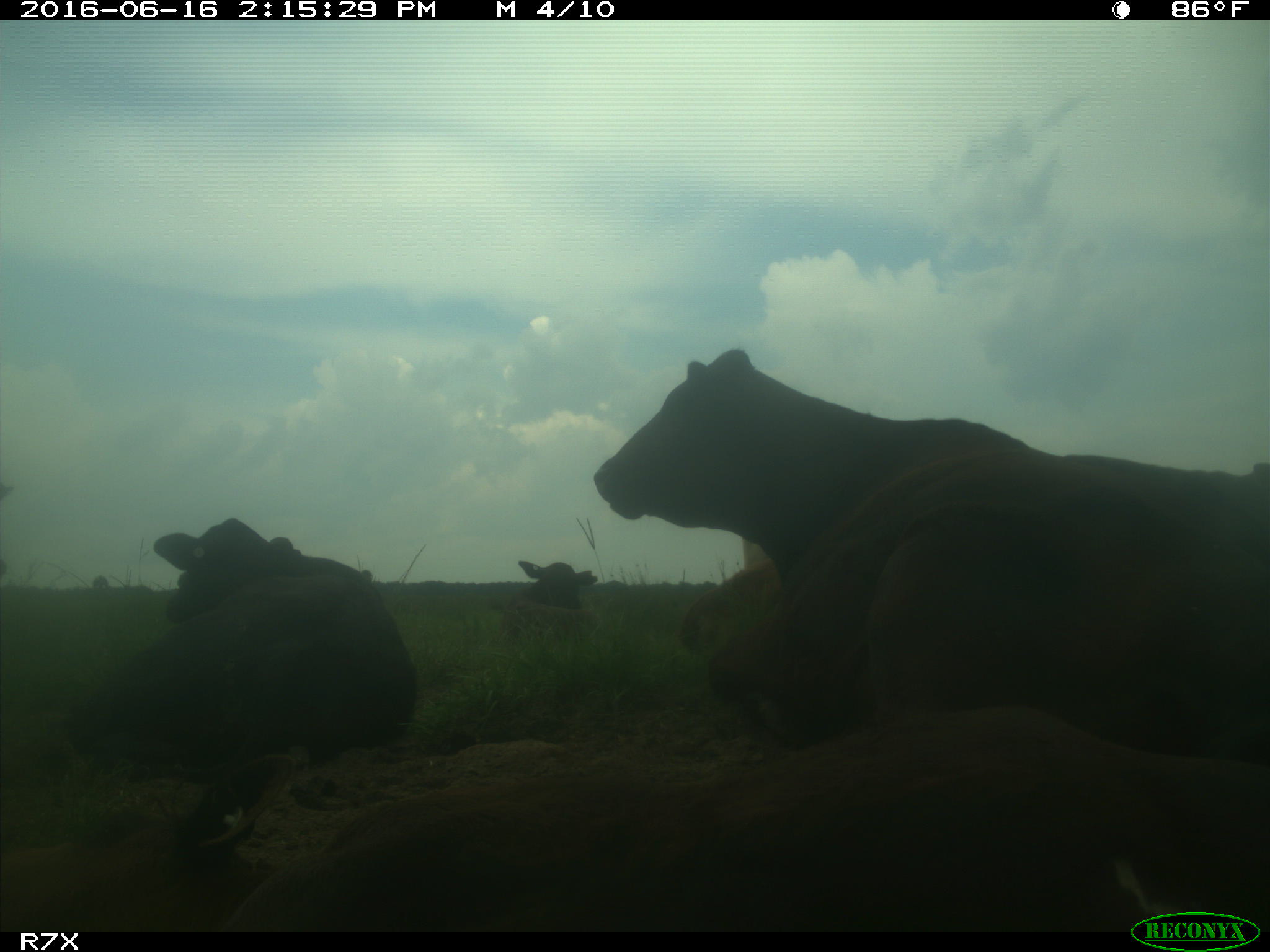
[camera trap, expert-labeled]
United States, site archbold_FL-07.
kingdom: Animalia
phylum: Chordata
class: Mammalia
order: Artiodactyla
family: Bovidae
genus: Bos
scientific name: Bos taurus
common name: domestic cow